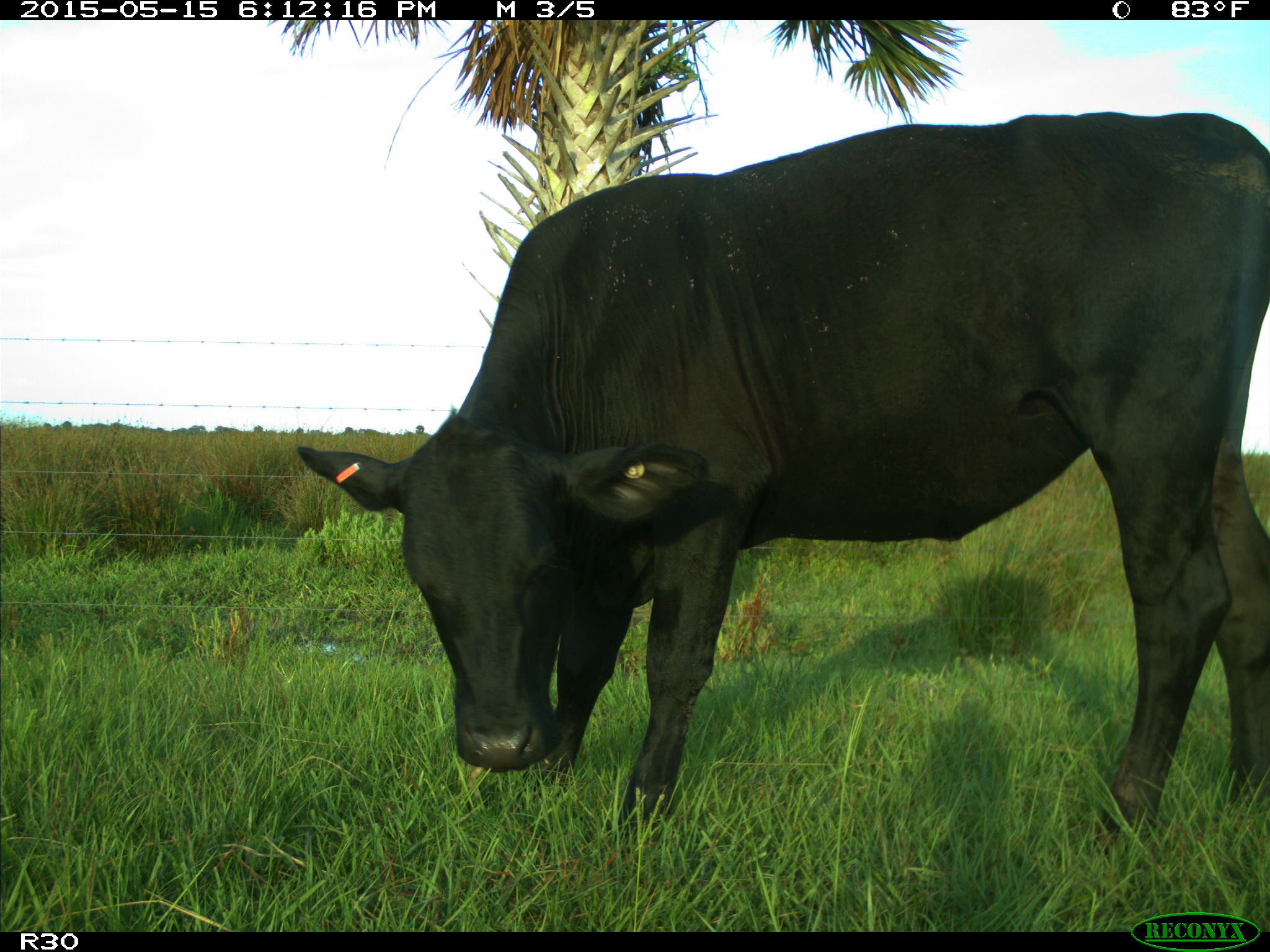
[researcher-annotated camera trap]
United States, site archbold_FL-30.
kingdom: Animalia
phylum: Chordata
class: Mammalia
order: Artiodactyla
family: Bovidae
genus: Bos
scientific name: Bos taurus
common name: domestic cow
Bos taurus (domestic cow).